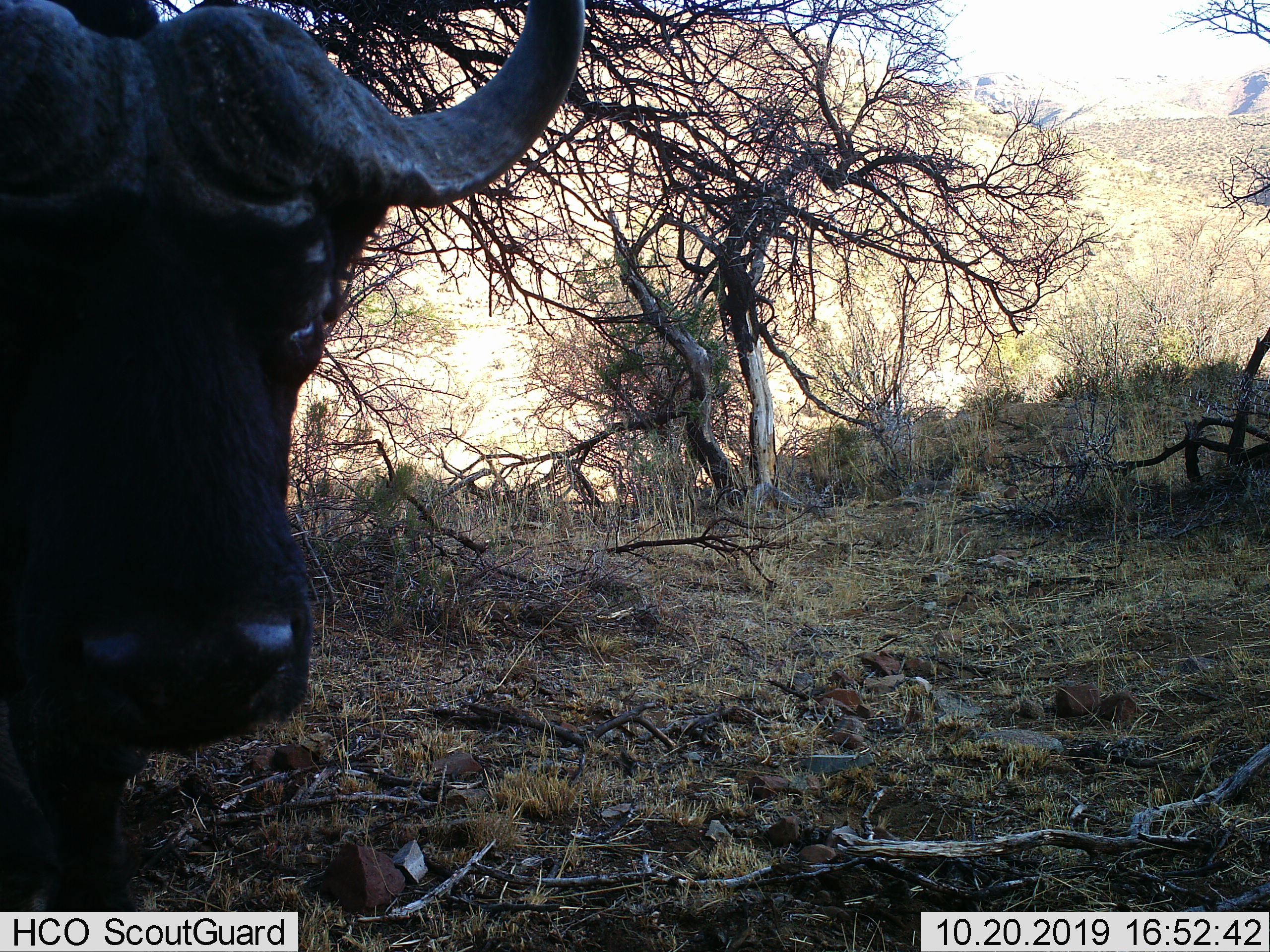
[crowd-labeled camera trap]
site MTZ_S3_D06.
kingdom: Animalia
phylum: Chordata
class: Mammalia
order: Artiodactyla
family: Bovidae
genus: Syncerus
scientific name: Syncerus caffer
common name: african buffalo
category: buffalo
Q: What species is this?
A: Buffalo (african buffalo) (Syncerus caffer).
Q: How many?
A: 1.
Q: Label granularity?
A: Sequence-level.